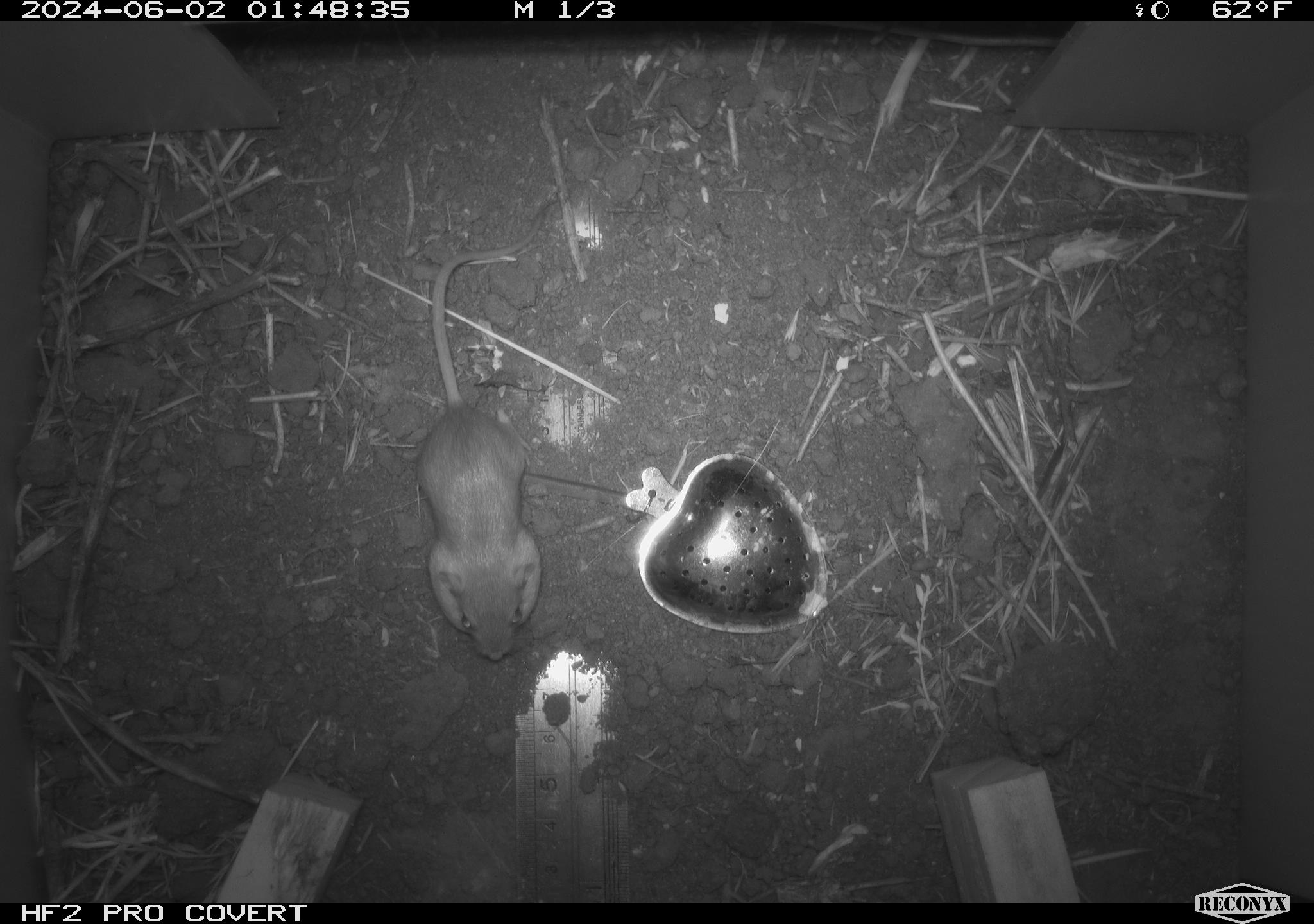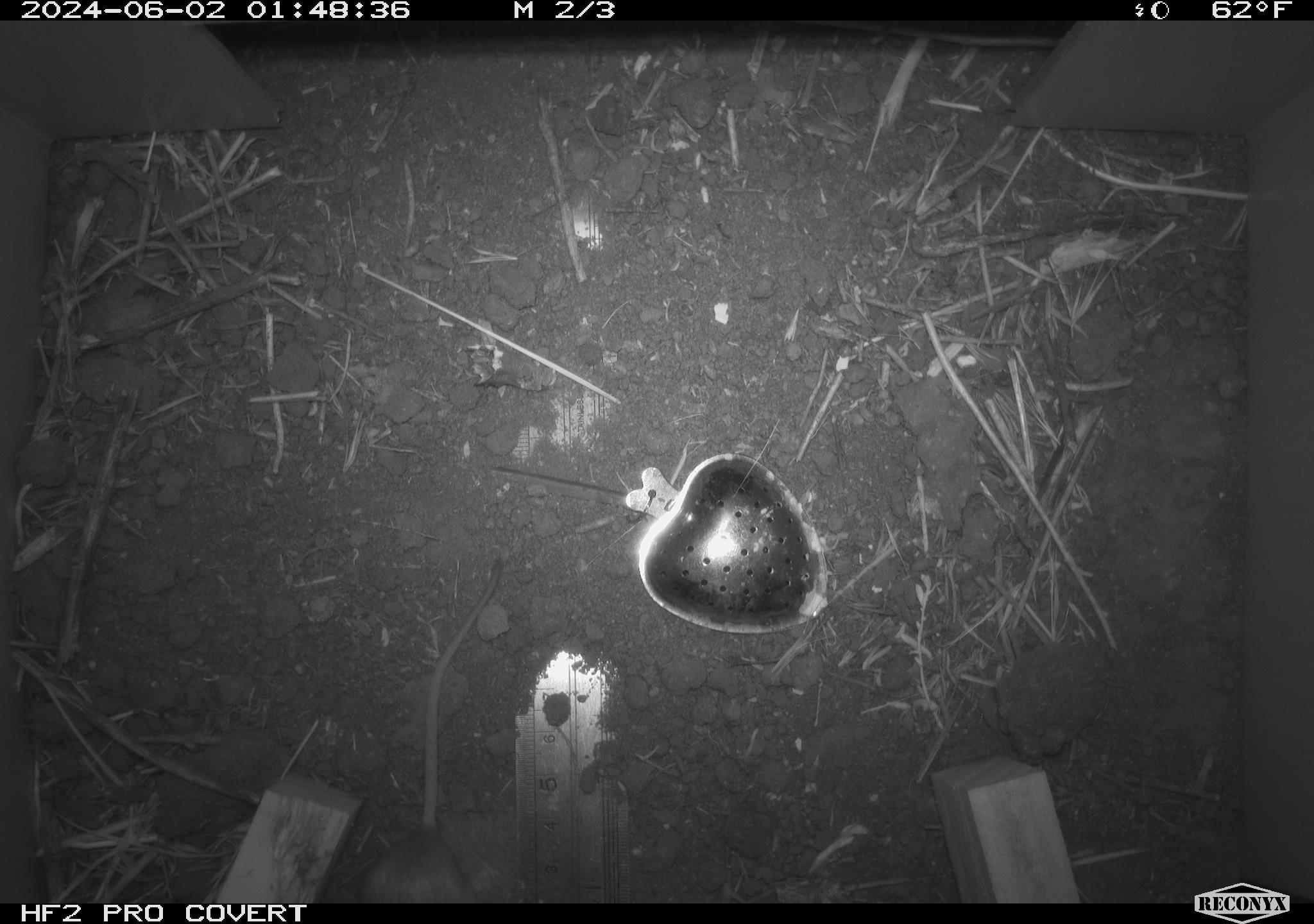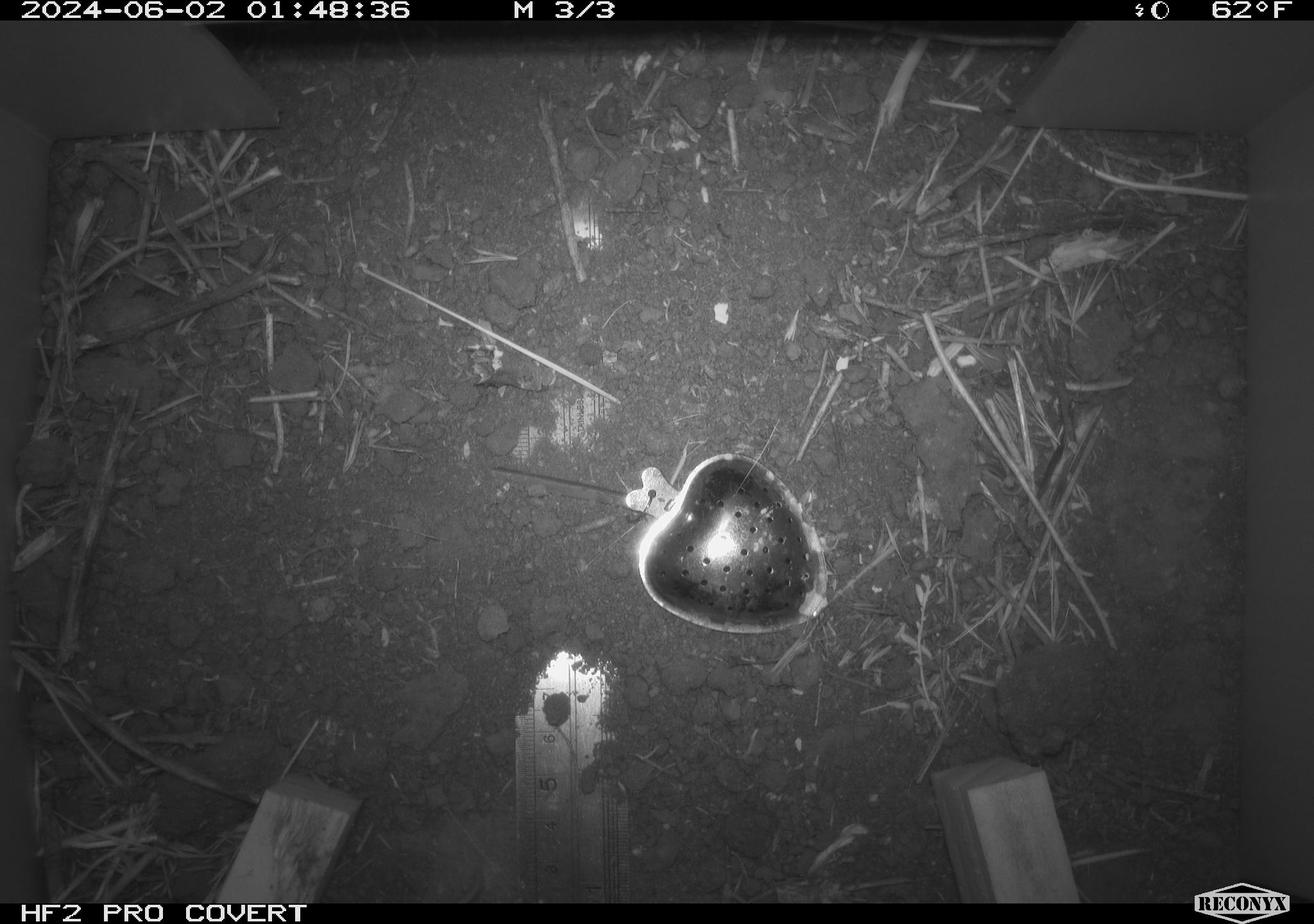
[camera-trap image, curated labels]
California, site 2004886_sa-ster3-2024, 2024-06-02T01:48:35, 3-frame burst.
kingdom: Animalia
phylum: Chordata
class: Mammalia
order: Rodentia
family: Heteromyidae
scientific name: Heteromyidae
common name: kangaroo rats and pocket mice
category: heteromyidae family